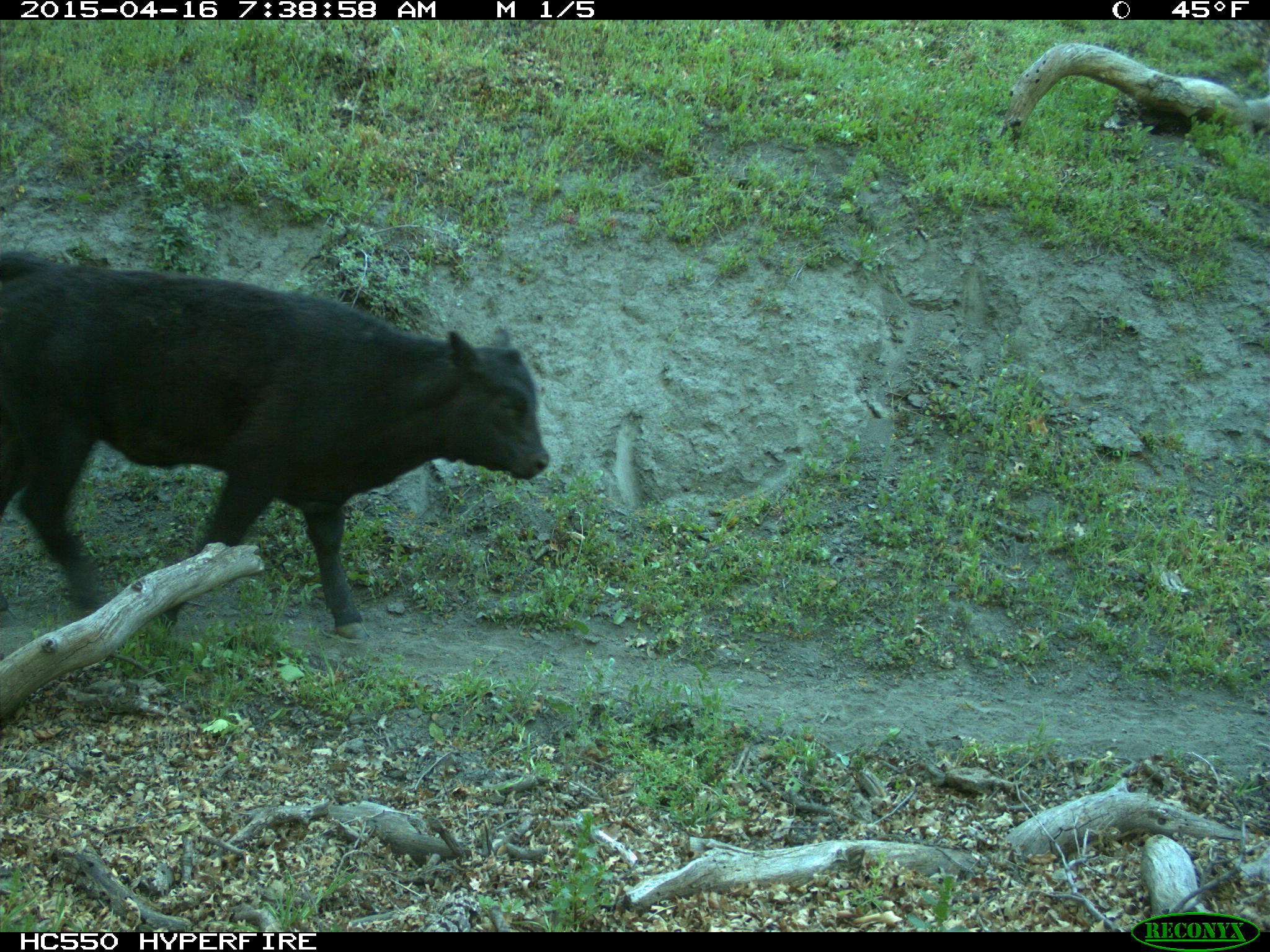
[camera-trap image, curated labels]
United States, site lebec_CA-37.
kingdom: Animalia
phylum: Chordata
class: Mammalia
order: Artiodactyla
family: Bovidae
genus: Bos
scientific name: Bos taurus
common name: domestic cow